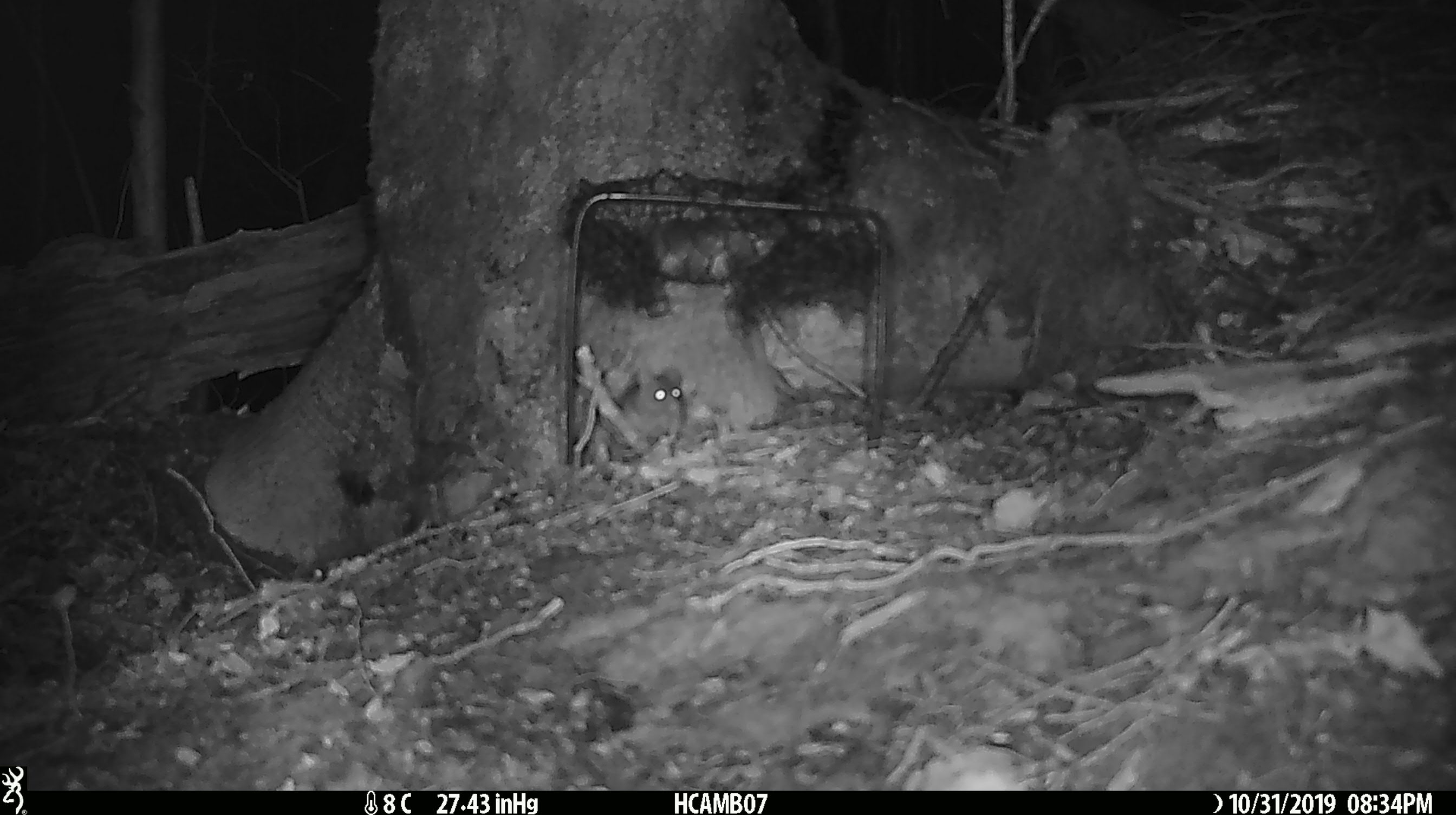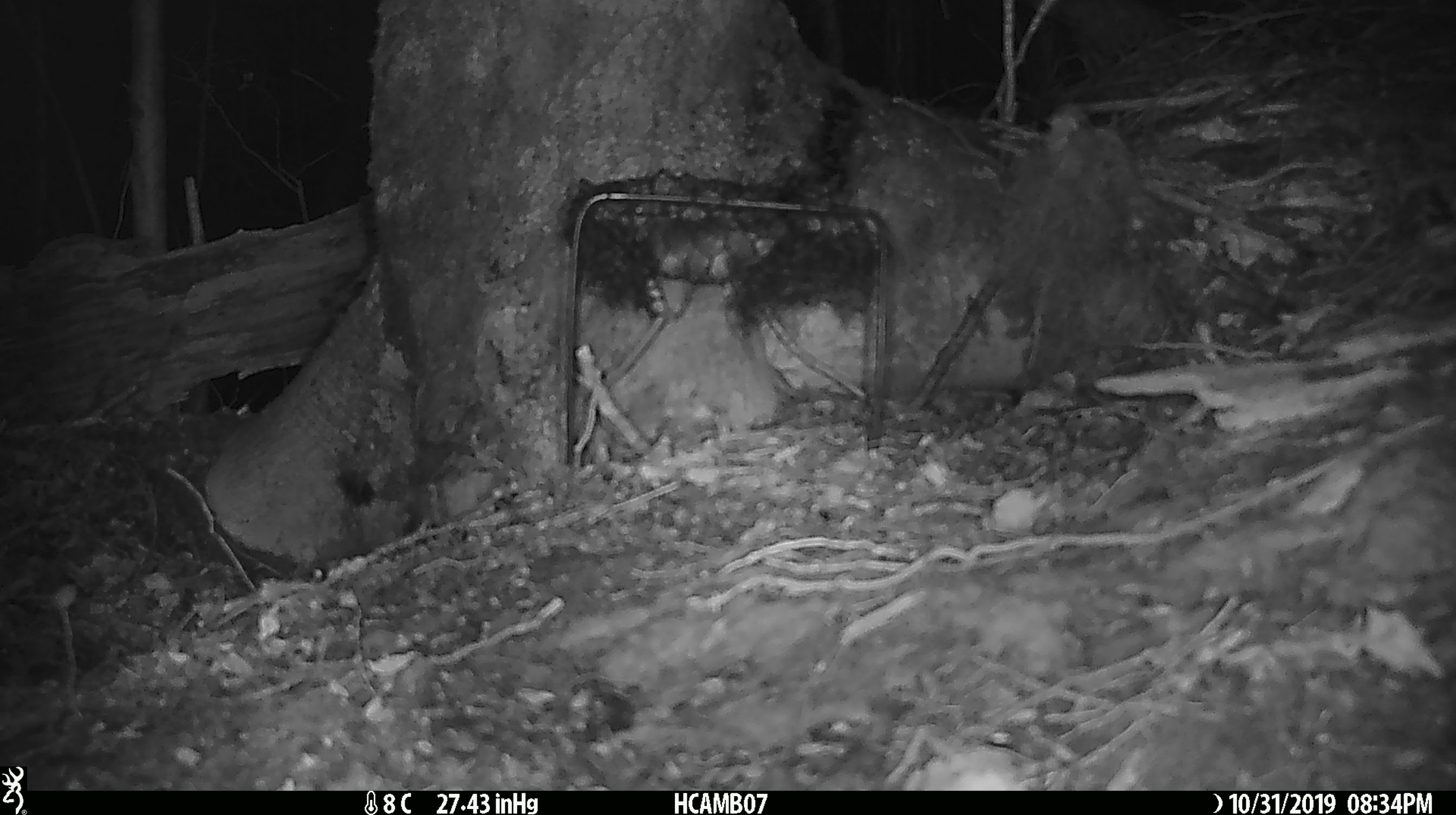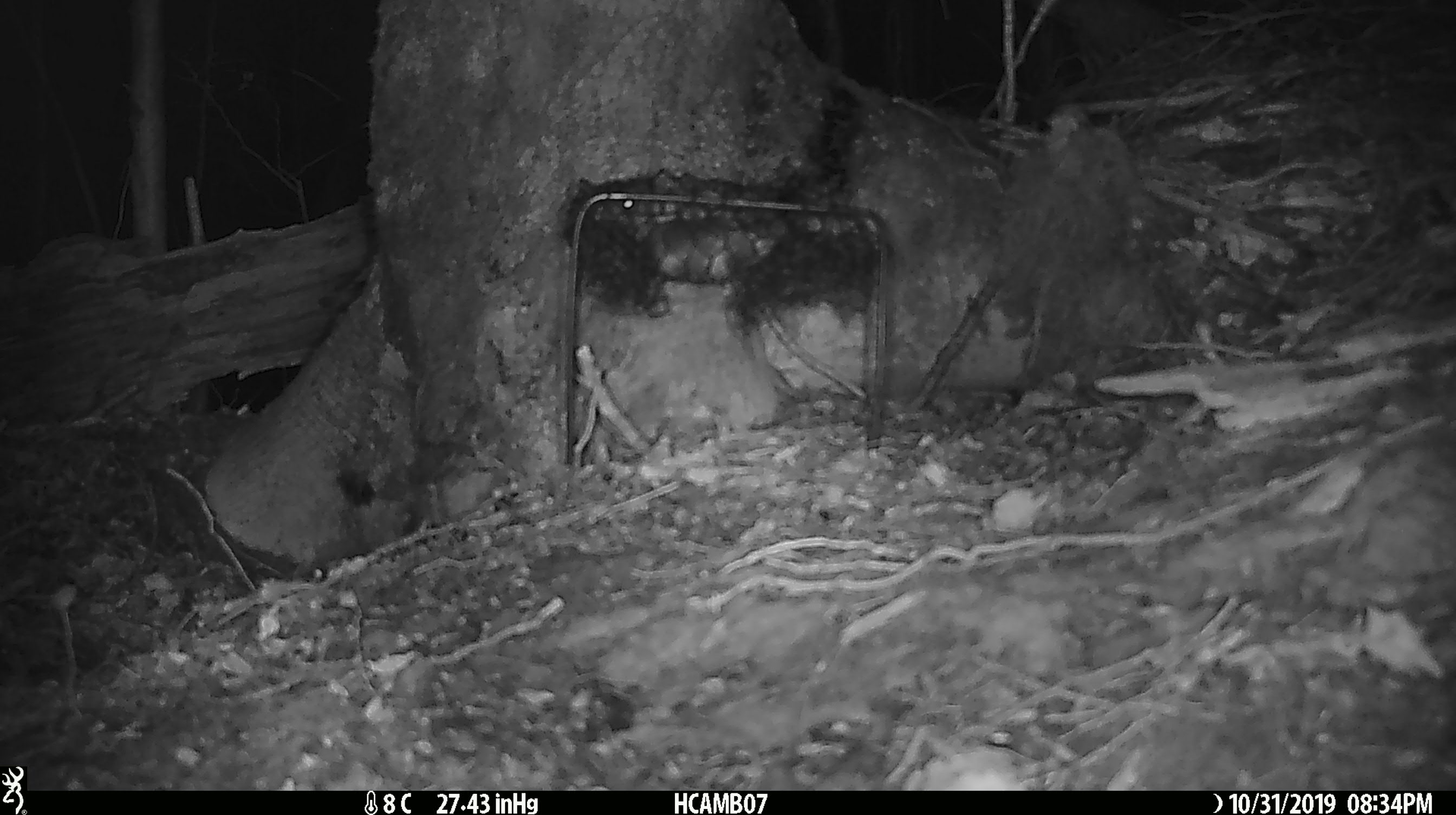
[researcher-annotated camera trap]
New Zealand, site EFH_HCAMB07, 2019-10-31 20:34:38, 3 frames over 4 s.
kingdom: Animalia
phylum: Chordata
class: Mammalia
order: Rodentia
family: Muridae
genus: Mus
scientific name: Mus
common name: mouse